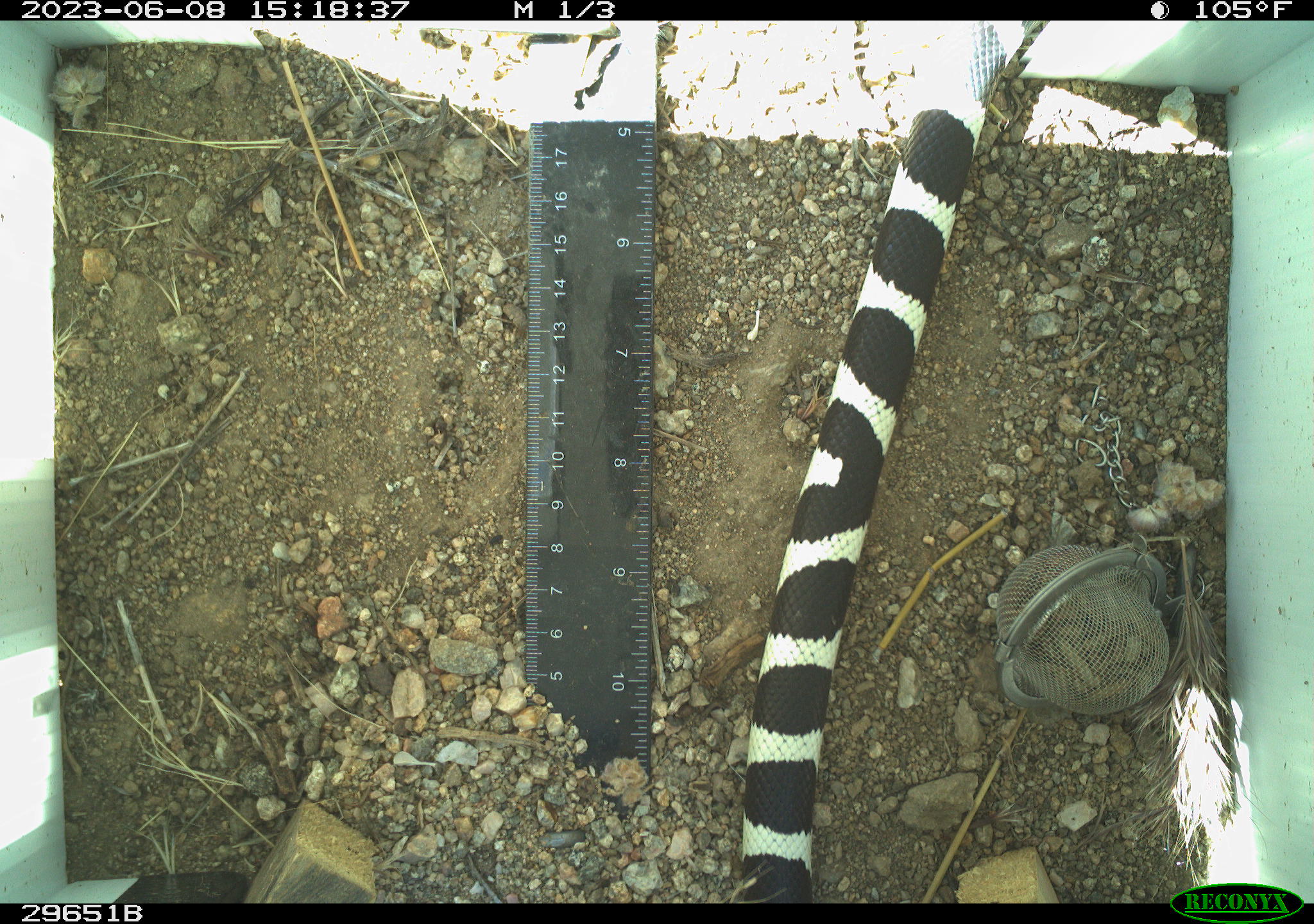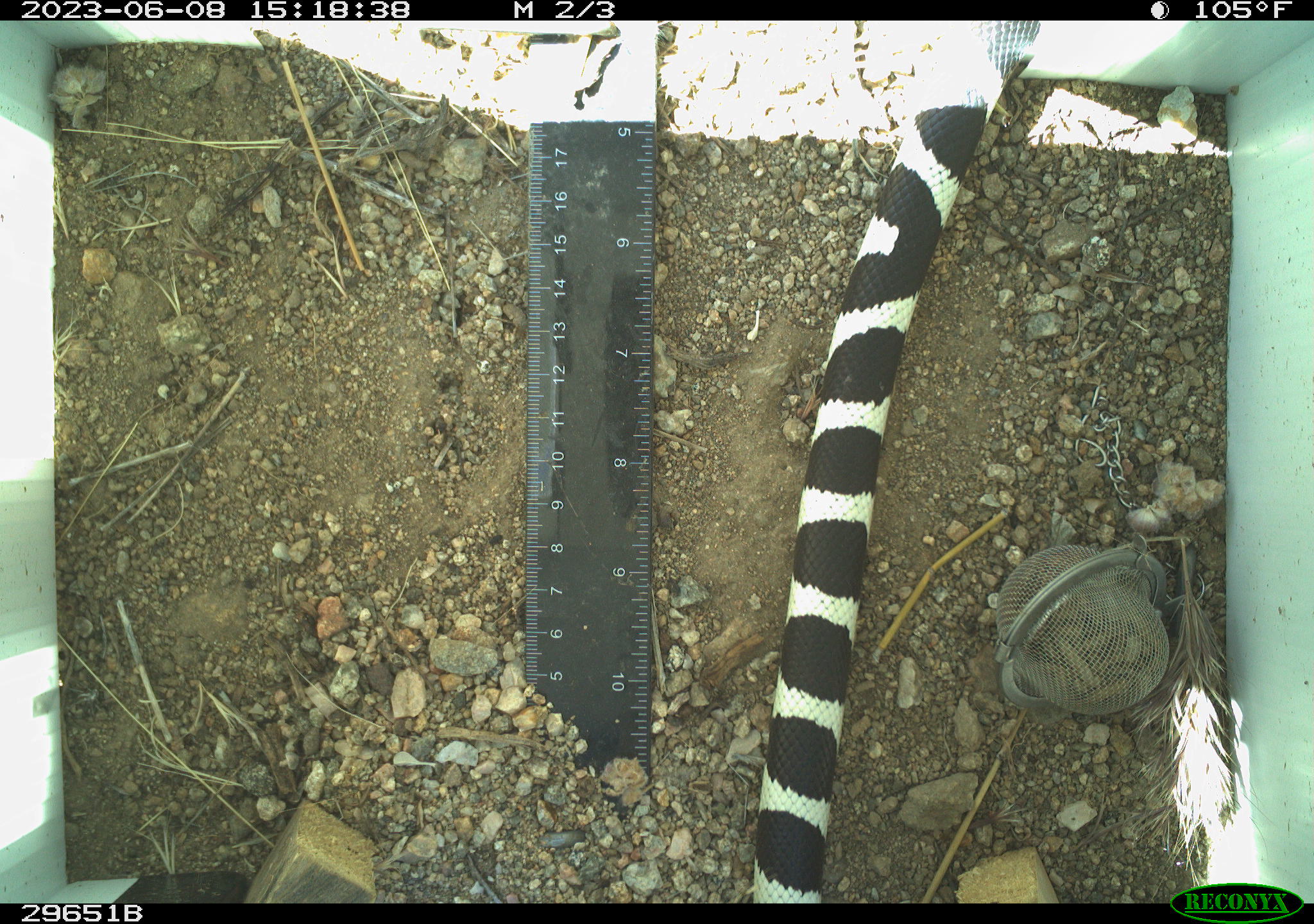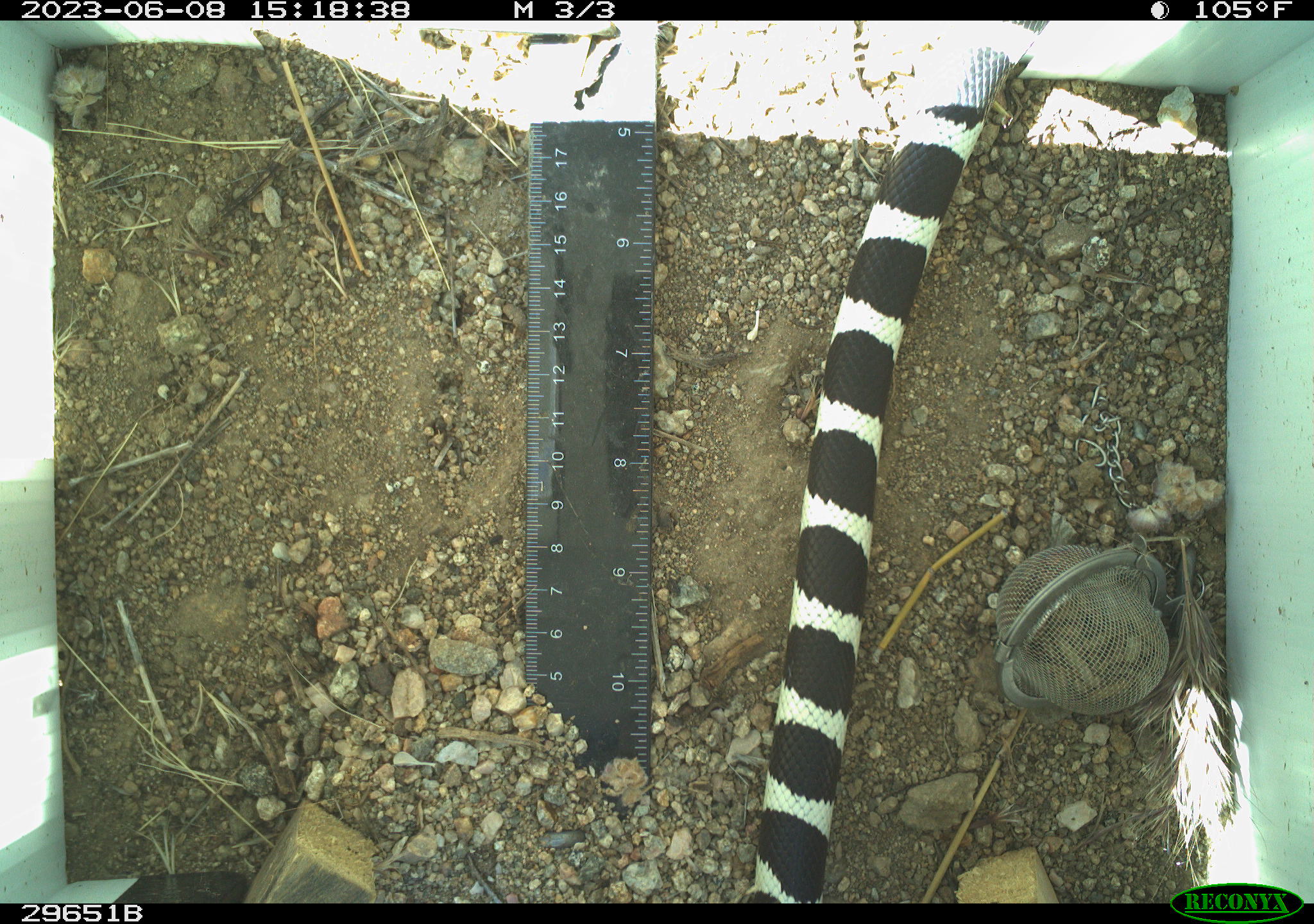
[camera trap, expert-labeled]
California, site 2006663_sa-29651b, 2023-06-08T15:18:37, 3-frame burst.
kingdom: Animalia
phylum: Chordata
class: Reptilia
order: Squamata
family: Colubridae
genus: Lampropeltis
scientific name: Lampropeltis californiae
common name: california kingsnake